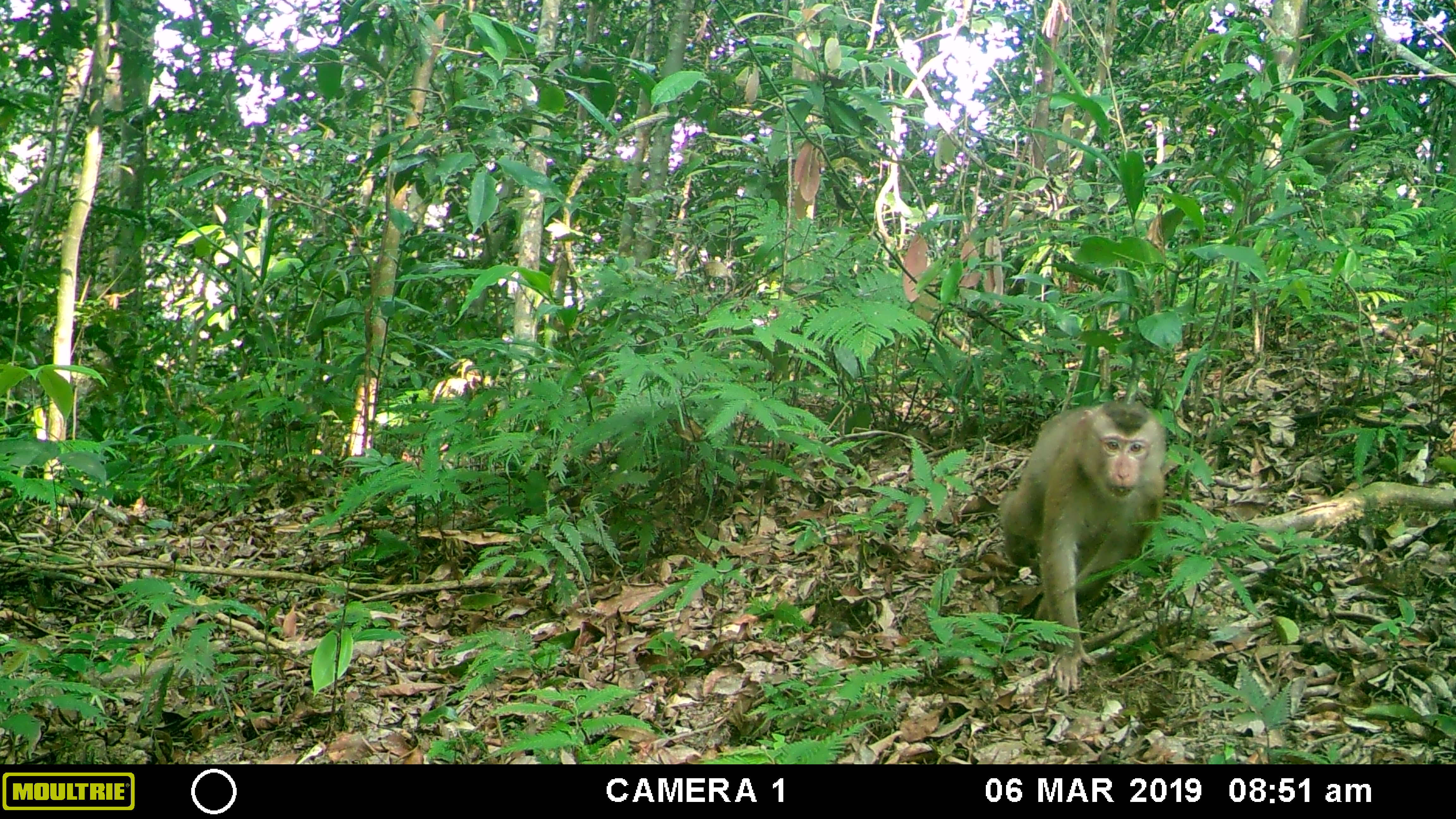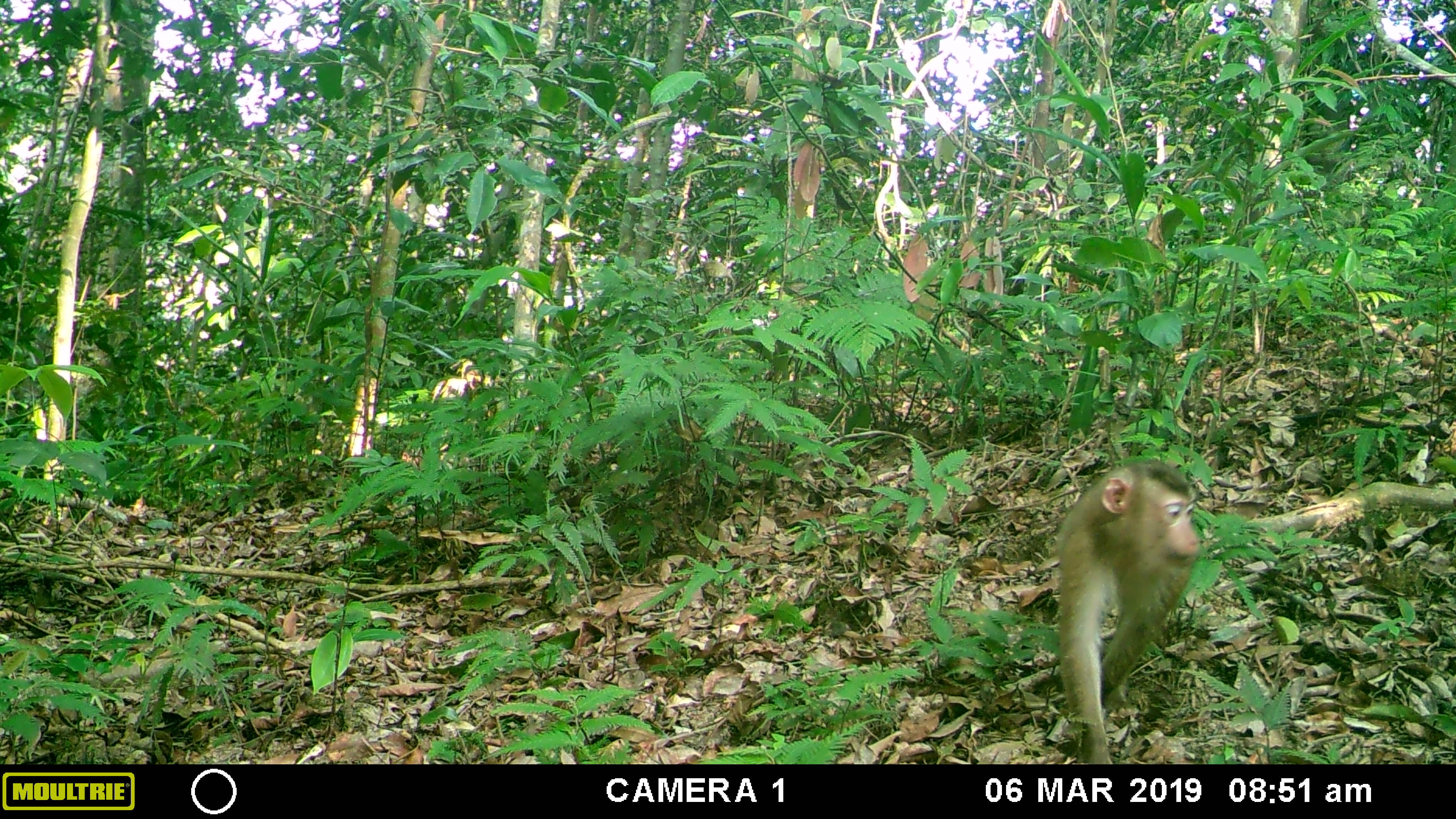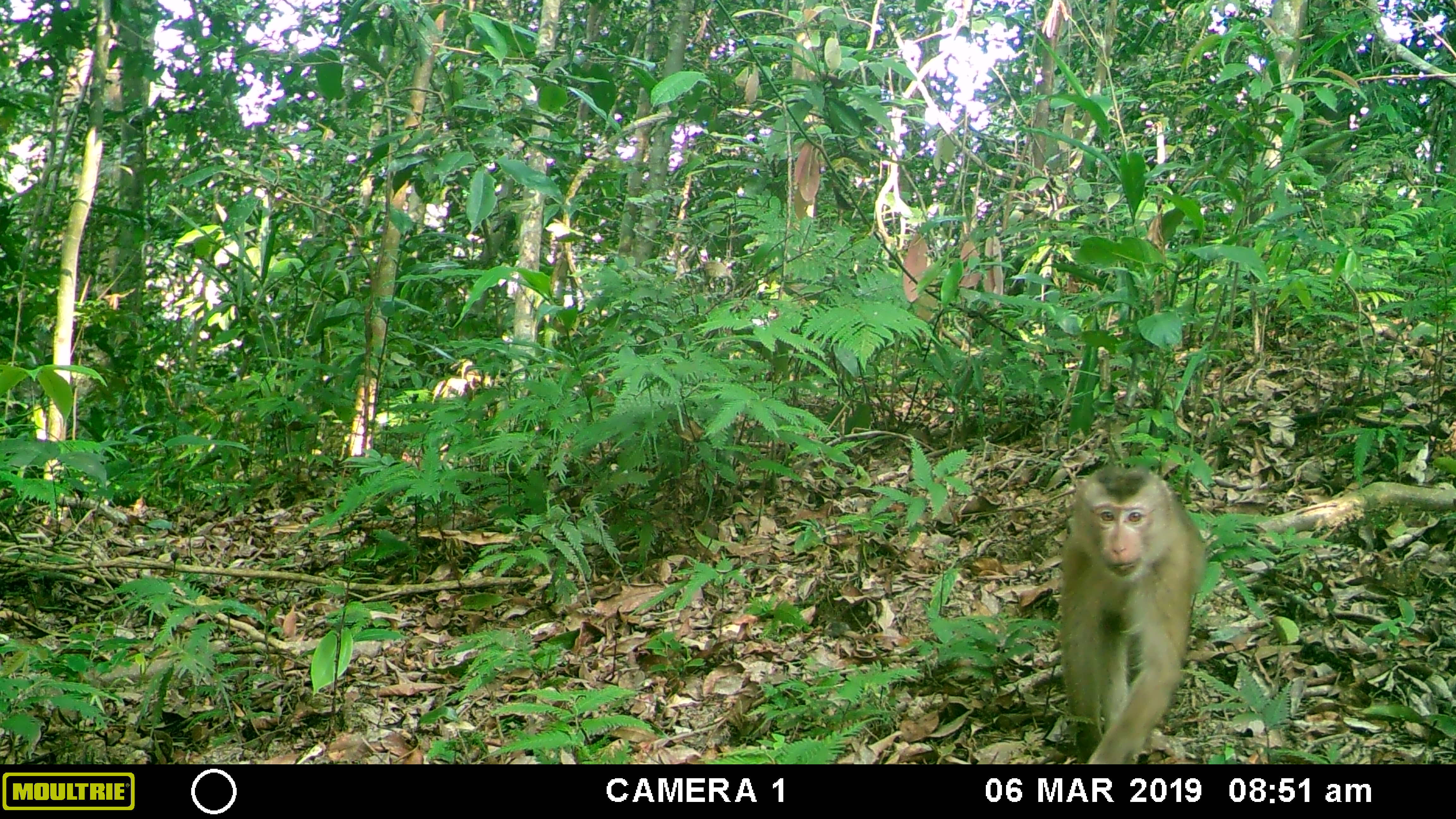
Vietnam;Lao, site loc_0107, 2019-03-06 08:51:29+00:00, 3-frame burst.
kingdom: Animalia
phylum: Chordata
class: Mammalia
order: Primates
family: Cercopithecidae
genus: Macaca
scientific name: Macaca nemestrina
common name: pig-tailed macaque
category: pig tailed macaque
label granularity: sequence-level